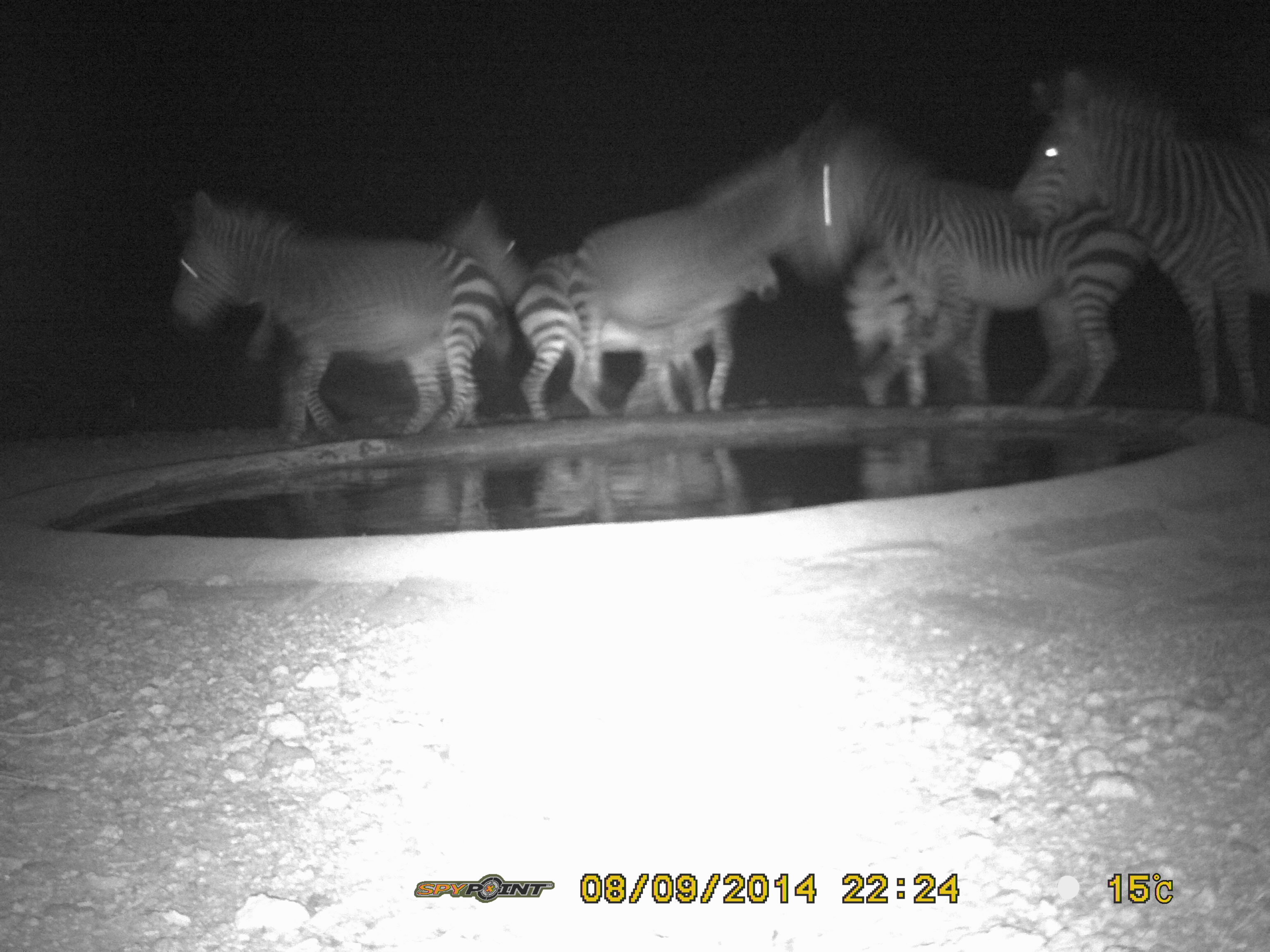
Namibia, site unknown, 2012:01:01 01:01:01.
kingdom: Animalia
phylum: Chordata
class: Mammalia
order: Perissodactyla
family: Equidae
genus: Equus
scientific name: Equus zebra hartmannae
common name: hartmann's mountain zebra